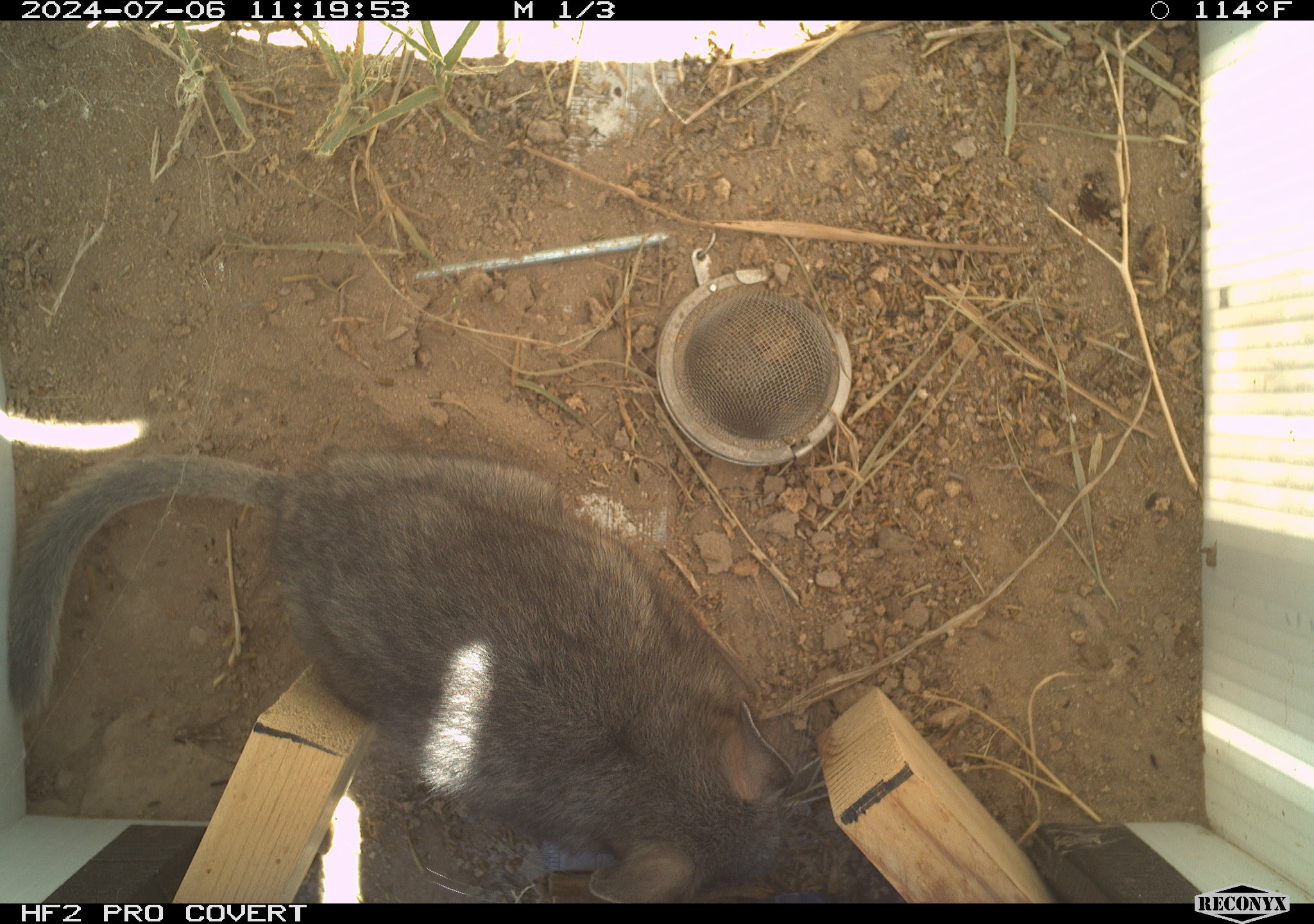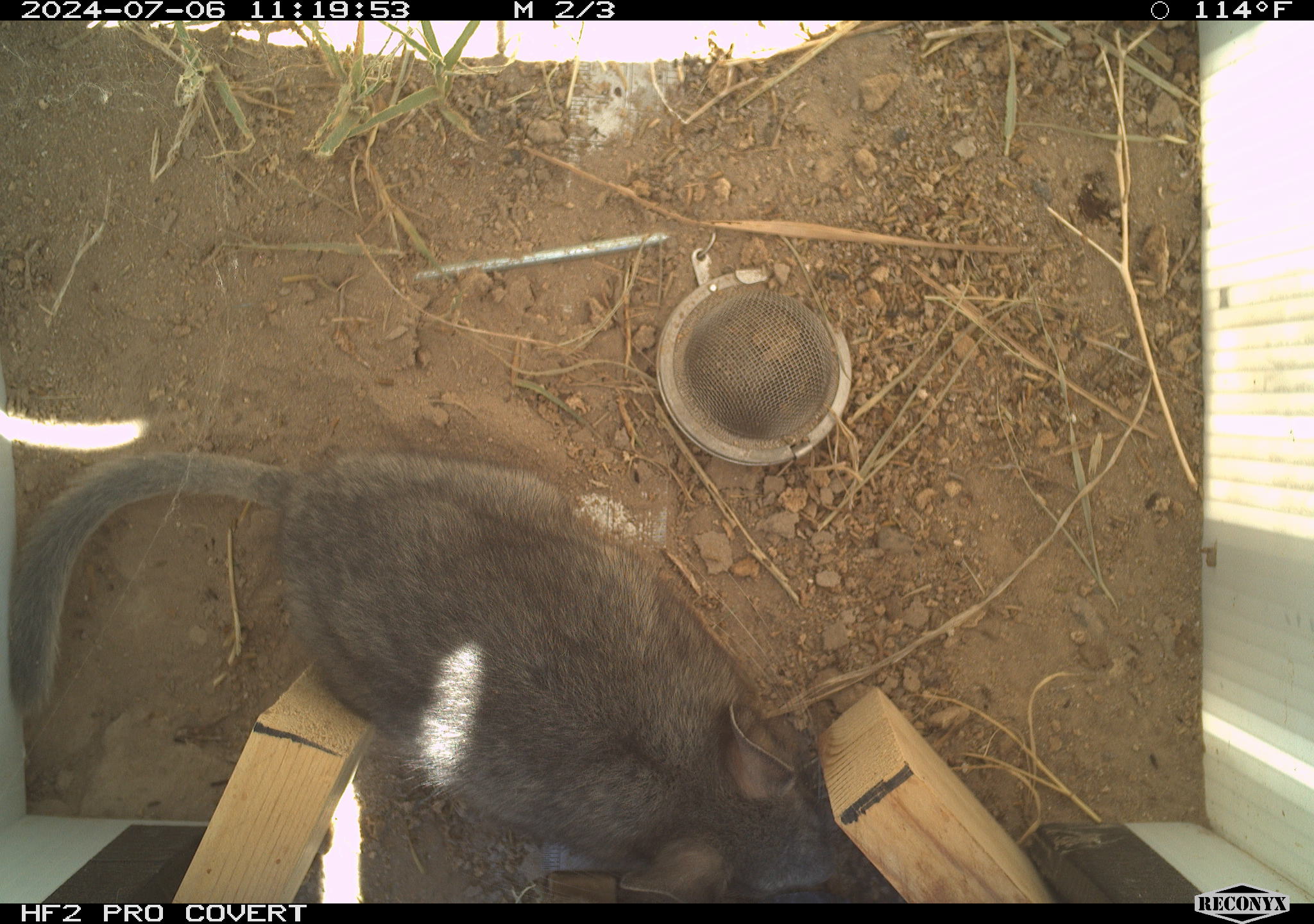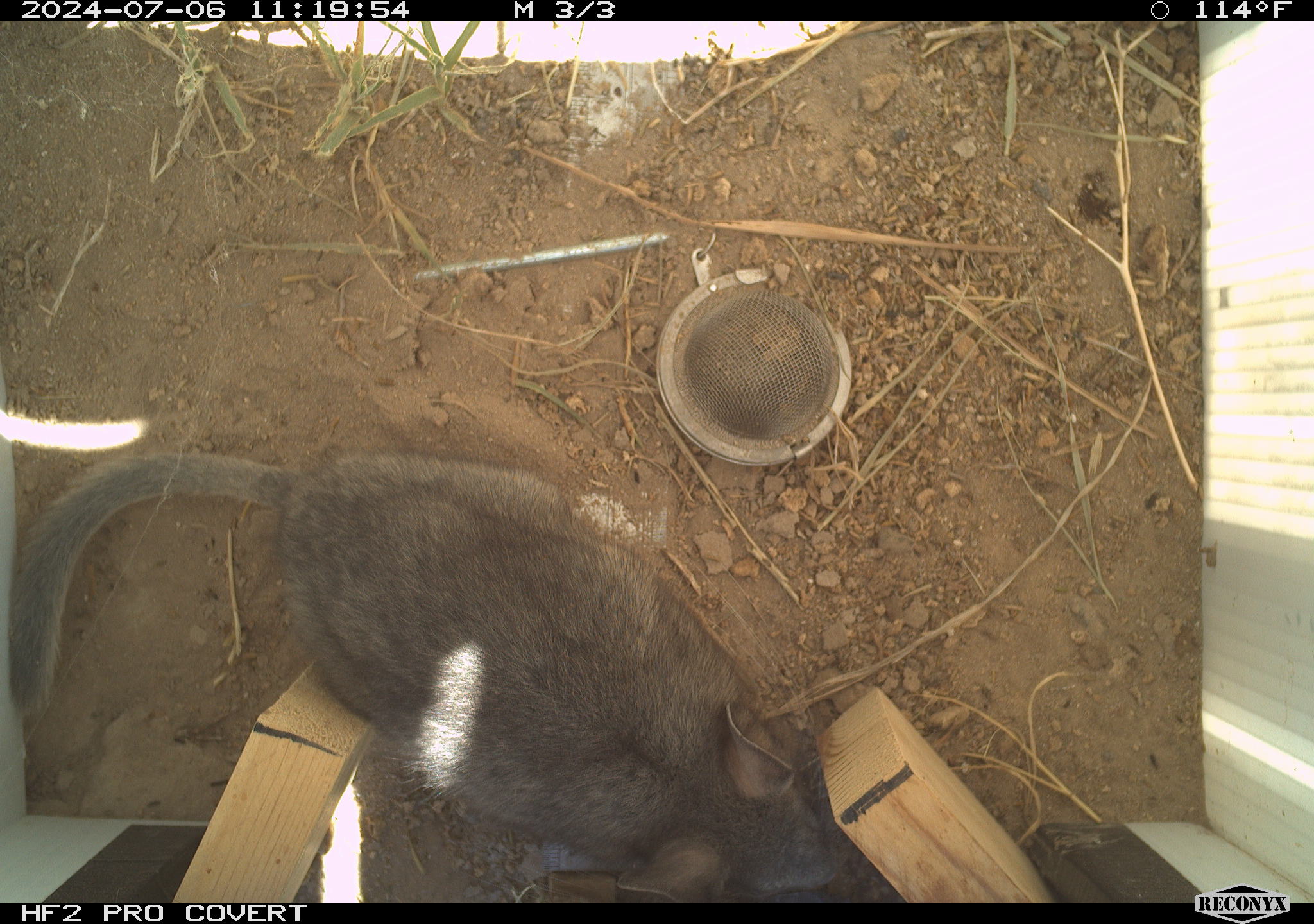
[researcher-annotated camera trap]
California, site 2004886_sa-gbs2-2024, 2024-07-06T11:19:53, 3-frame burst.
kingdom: Animalia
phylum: Chordata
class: Mammalia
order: Rodentia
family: Cricetidae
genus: Neotoma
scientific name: Neotoma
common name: pack rat or woodrat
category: neotoma species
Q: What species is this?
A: Neotoma species (pack rat or woodrat) (Neotoma).